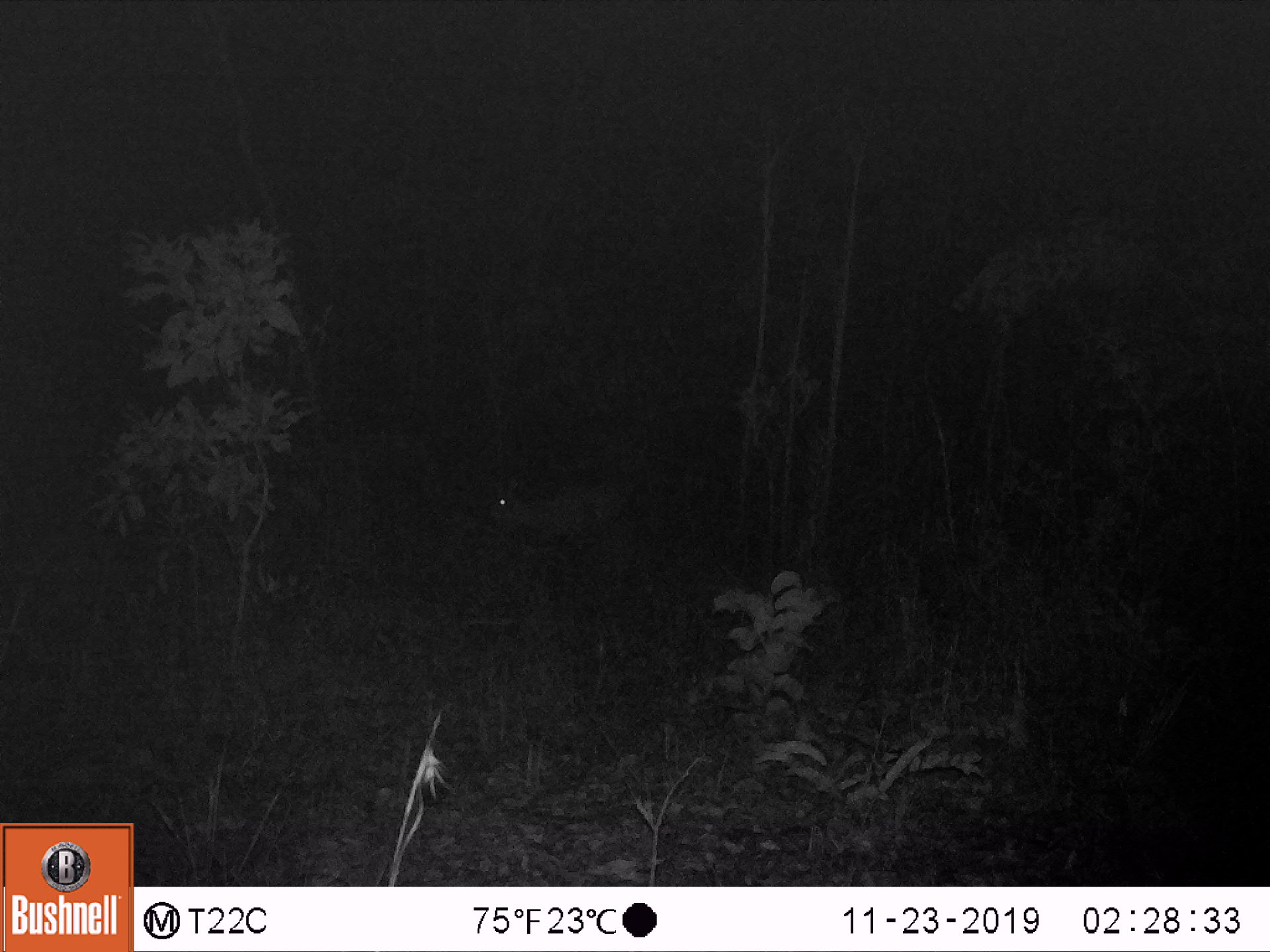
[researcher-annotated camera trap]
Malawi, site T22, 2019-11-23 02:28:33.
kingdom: Animalia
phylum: Chordata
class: Mammalia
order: Artiodactyla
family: Bovidae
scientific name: Antilopinae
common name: small antelope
Small antelope (Antilopinae), count 1.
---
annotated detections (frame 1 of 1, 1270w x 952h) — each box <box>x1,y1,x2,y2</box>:
small antelope: <box>464,449,663,582</box>